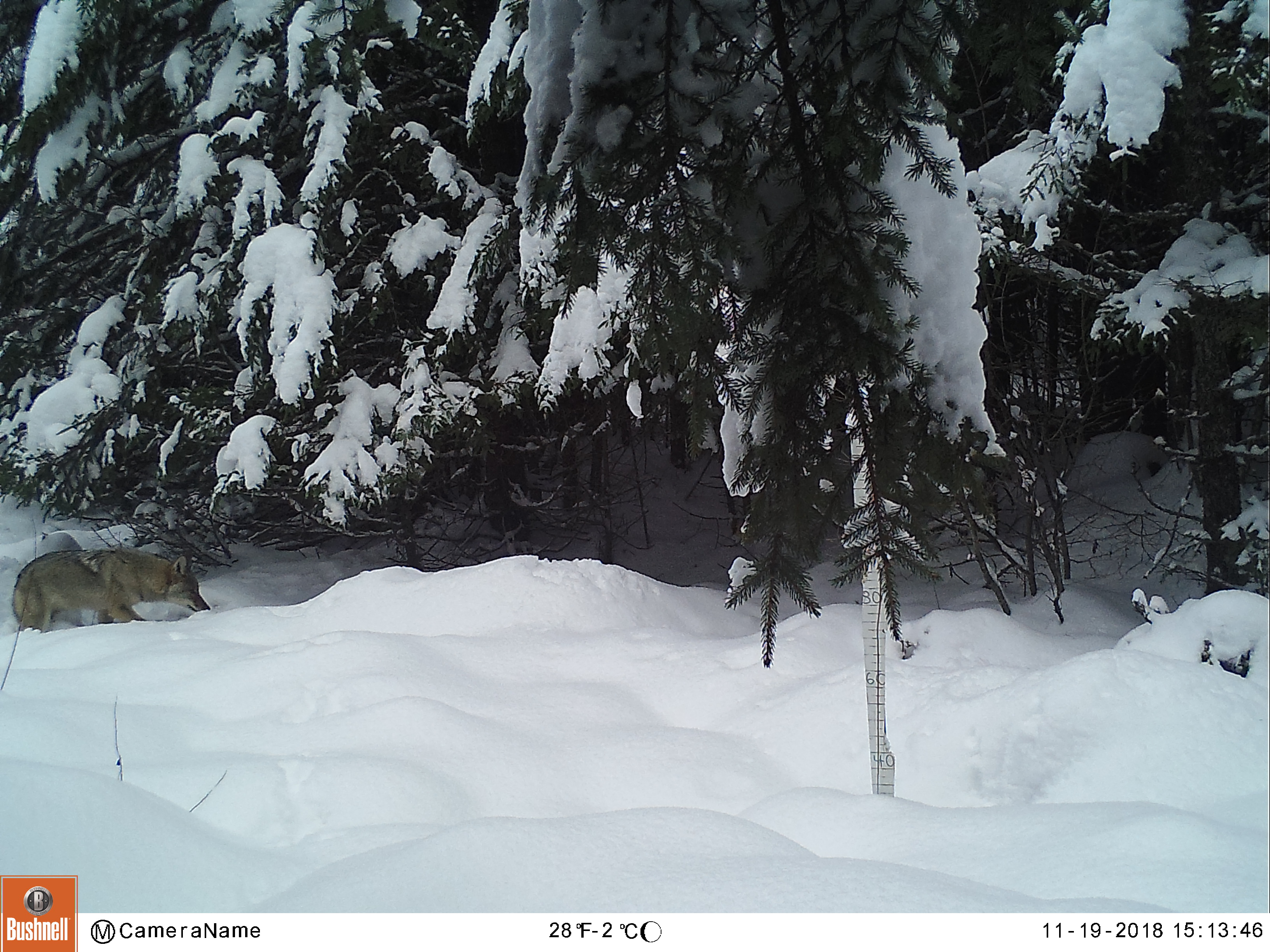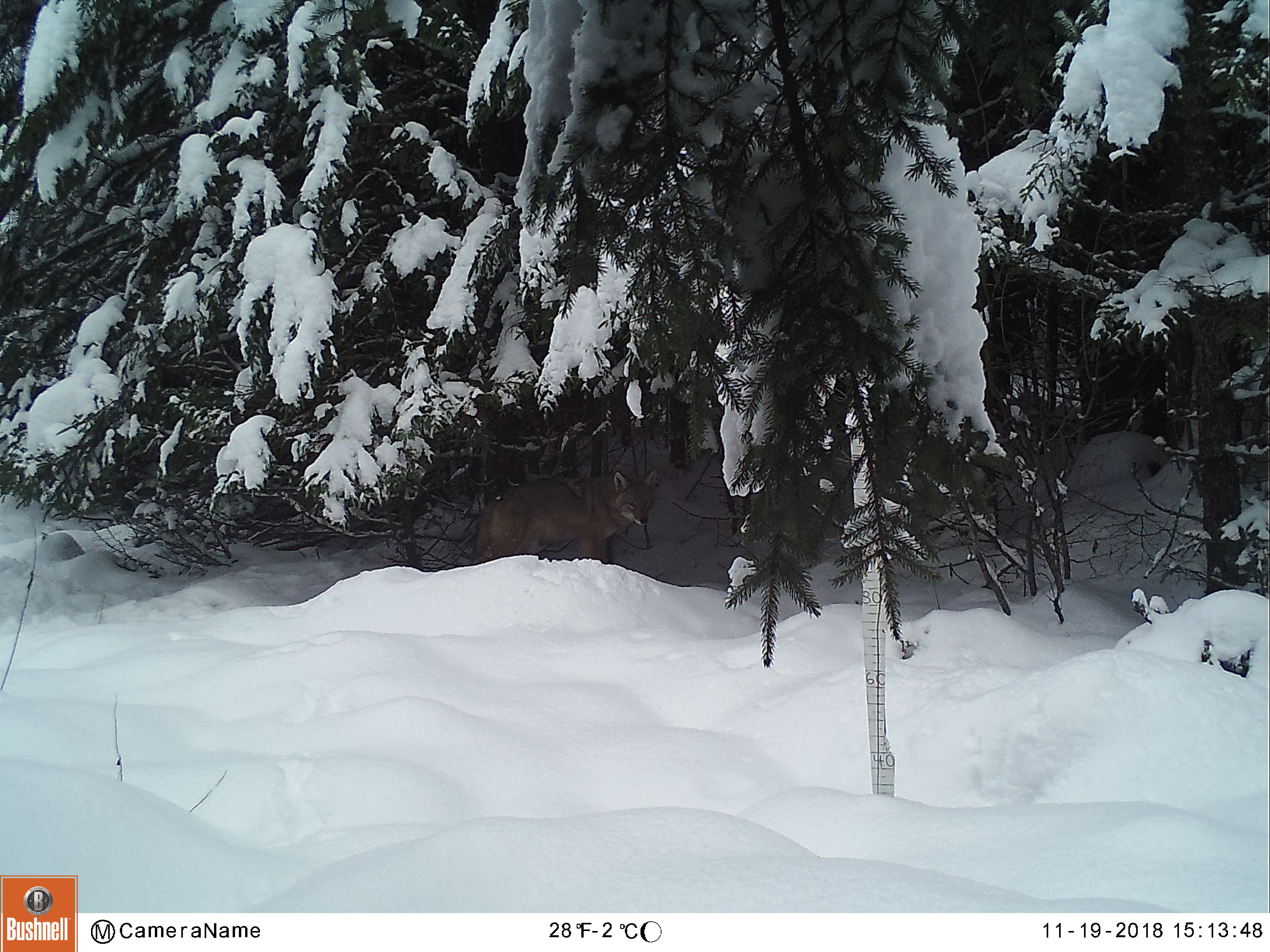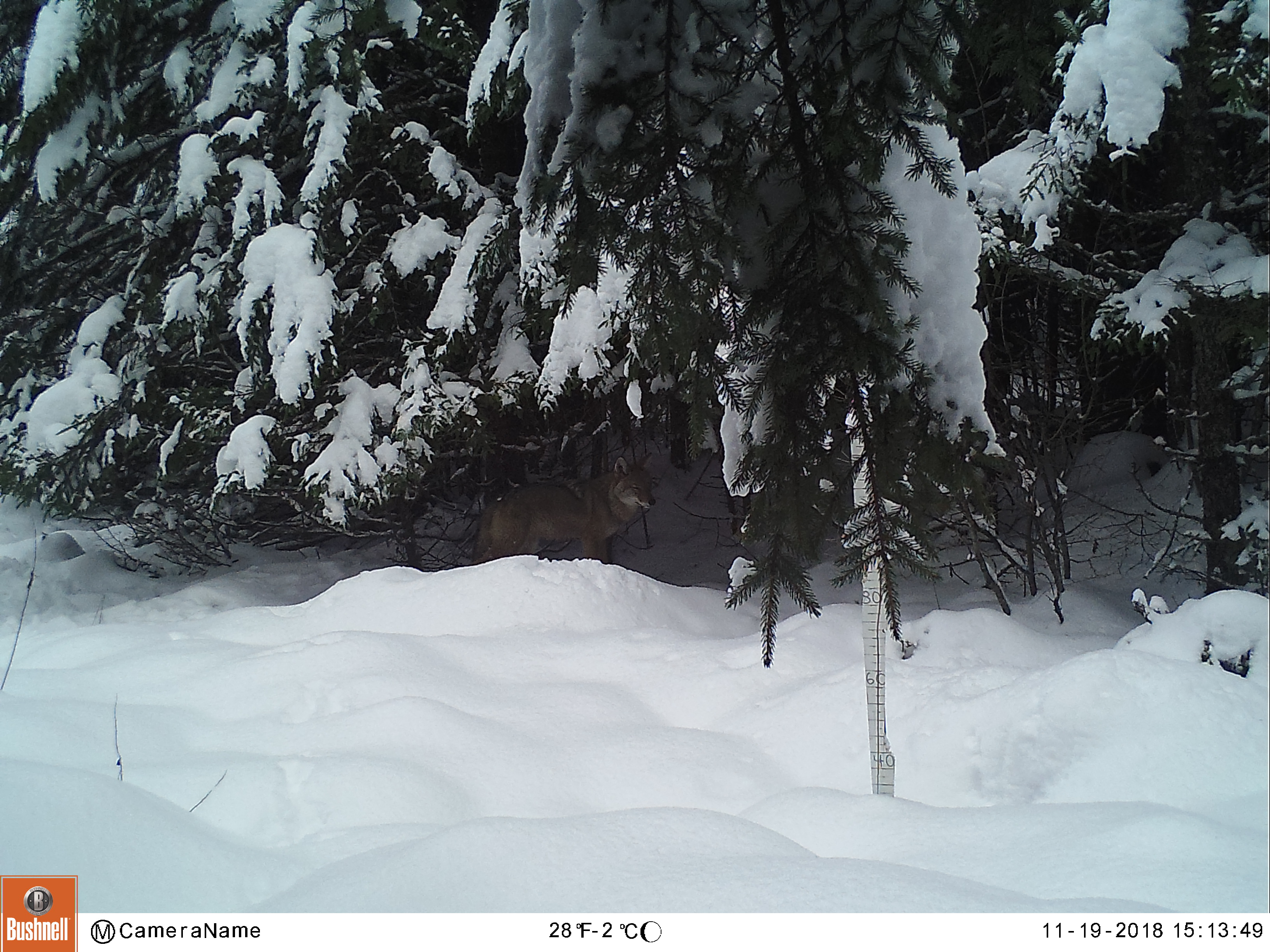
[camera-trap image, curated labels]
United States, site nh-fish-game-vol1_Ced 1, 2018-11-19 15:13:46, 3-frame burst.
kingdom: Animalia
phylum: Chordata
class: Mammalia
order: Carnivora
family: Canidae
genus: Canis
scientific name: Canis latrans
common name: coyote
Coyote (Canis latrans).